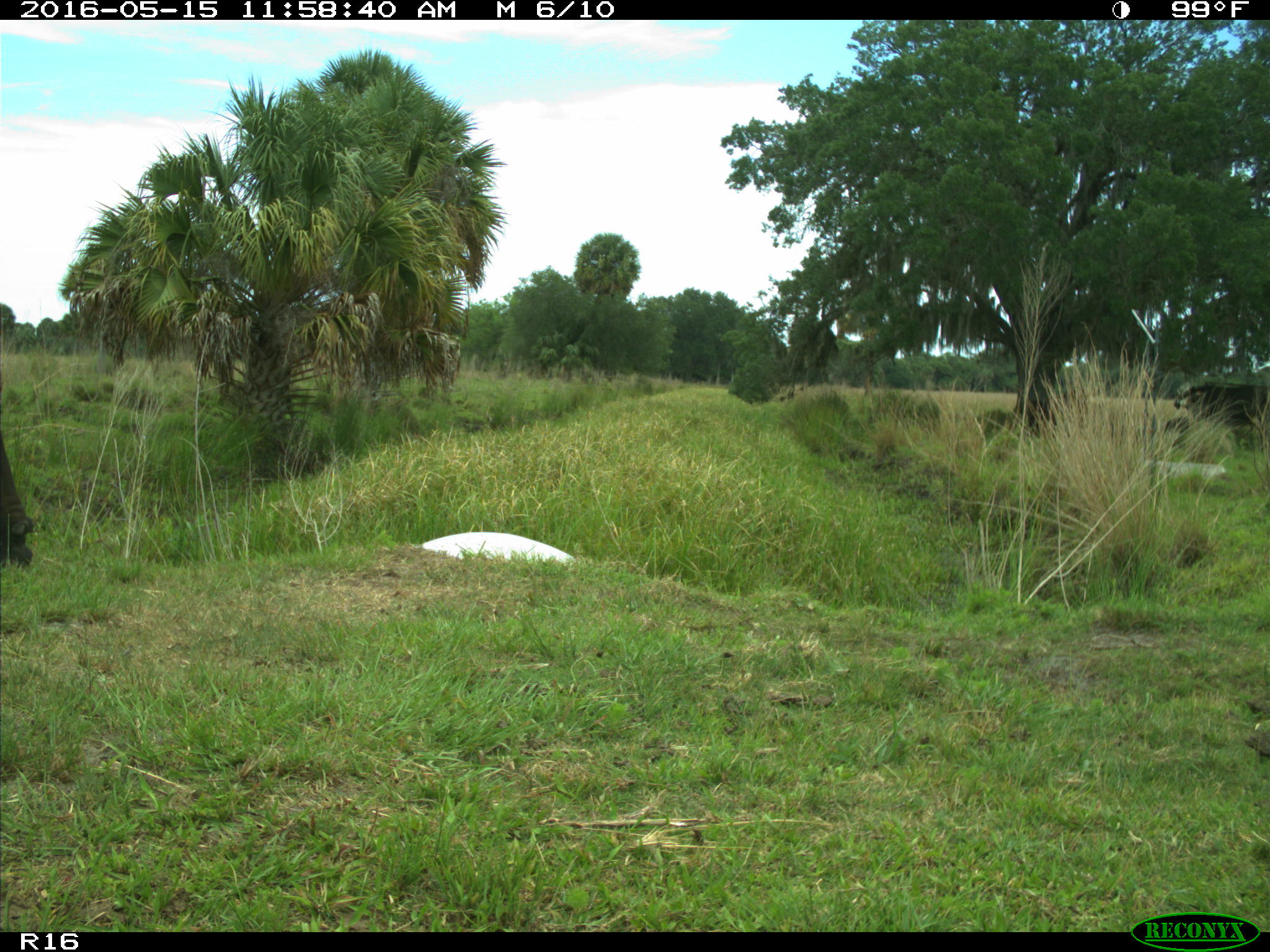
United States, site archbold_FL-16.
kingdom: Animalia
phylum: Chordata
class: Mammalia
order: Artiodactyla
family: Bovidae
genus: Bos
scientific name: Bos taurus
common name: domestic cow